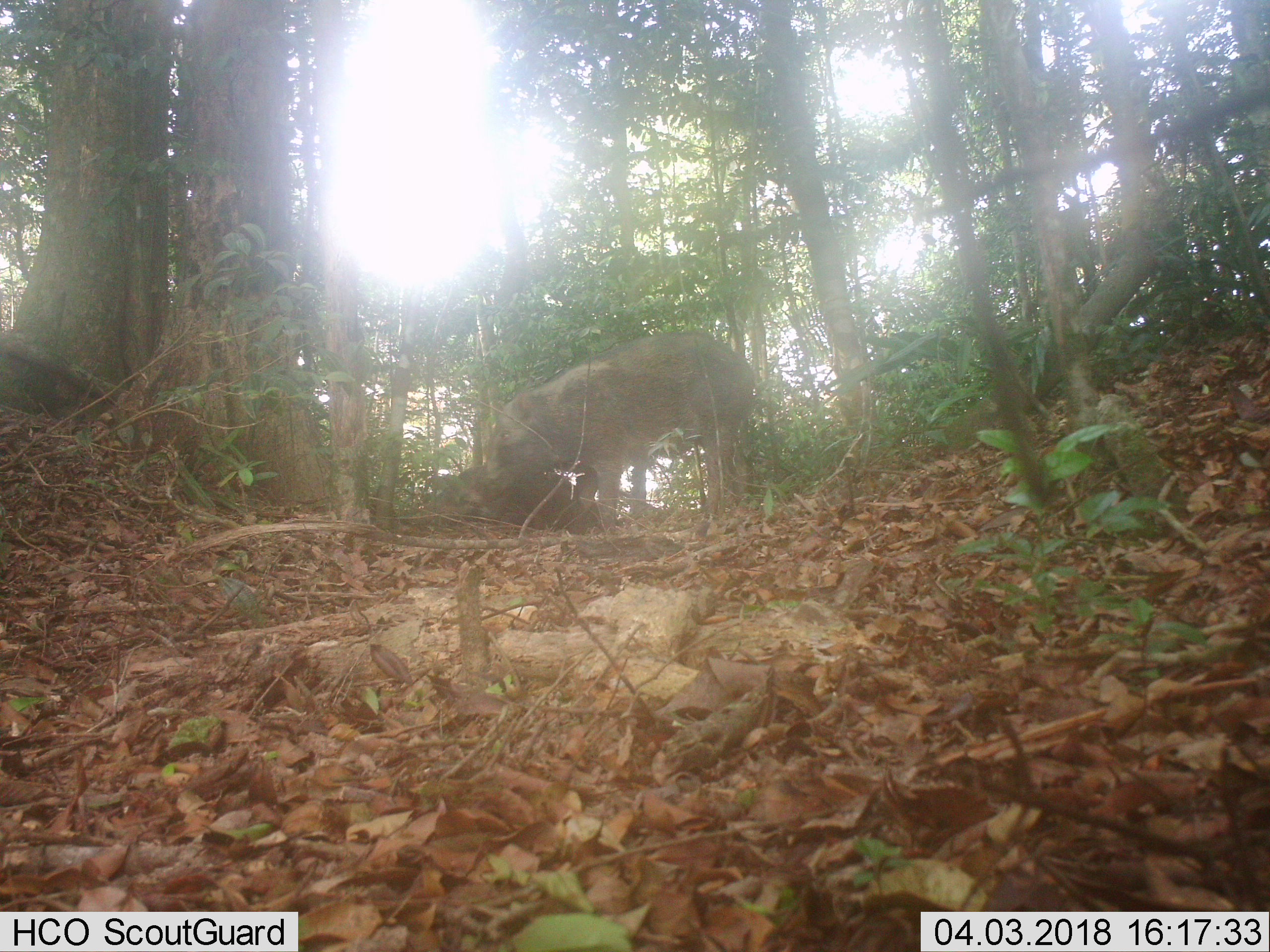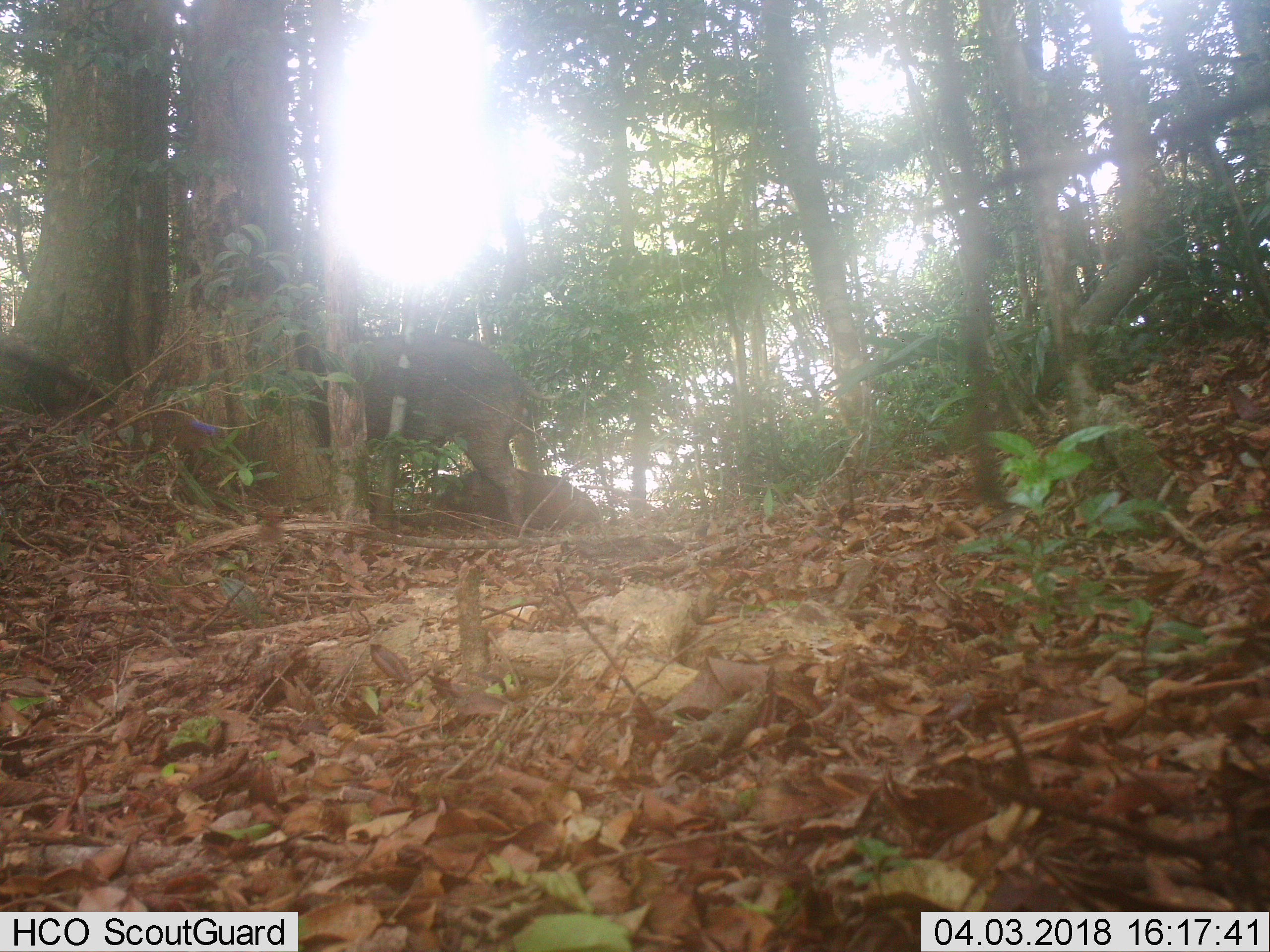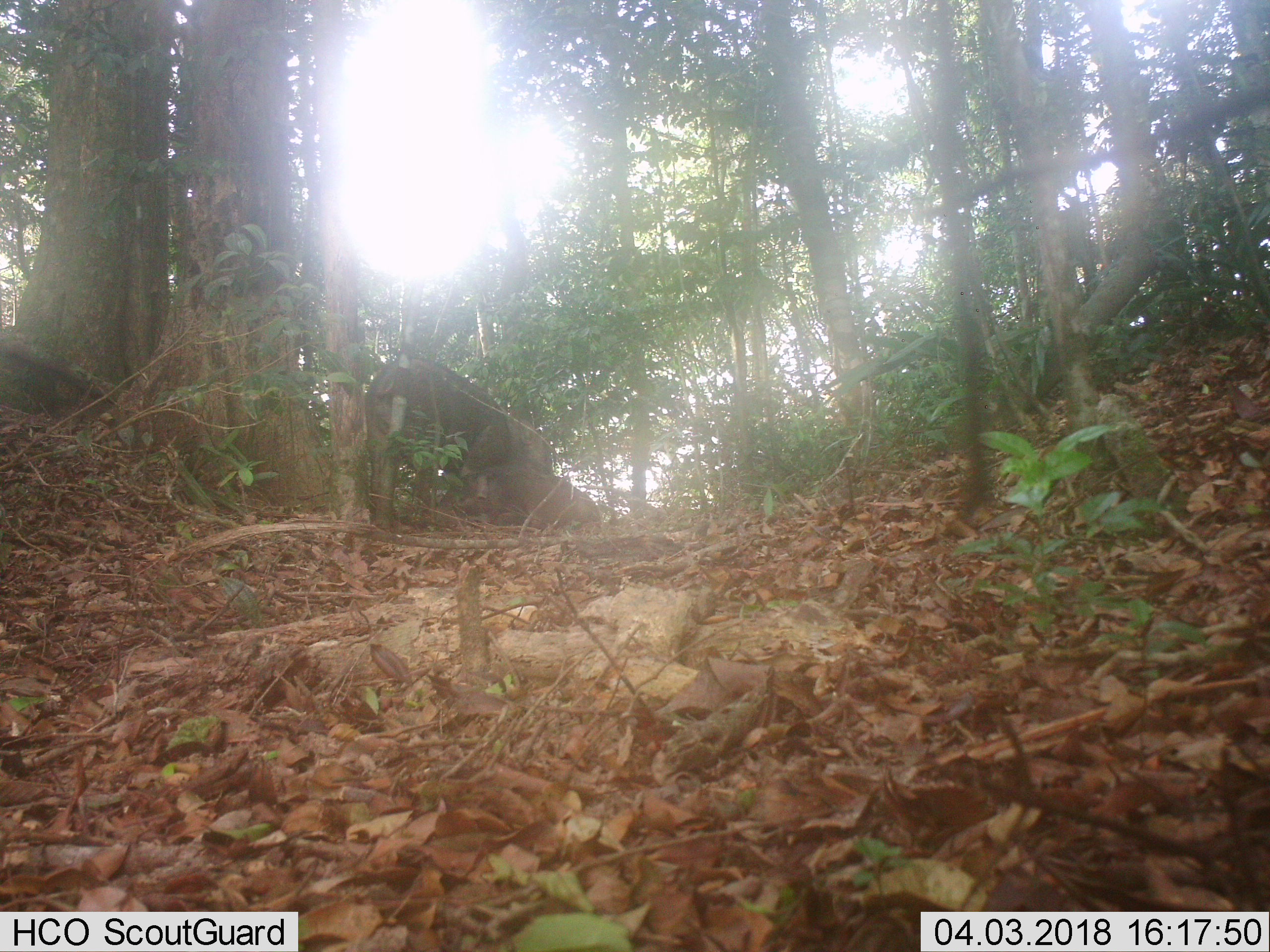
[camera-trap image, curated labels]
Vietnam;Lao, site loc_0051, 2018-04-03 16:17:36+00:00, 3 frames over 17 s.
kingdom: Animalia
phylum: Chordata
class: Mammalia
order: Artiodactyla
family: Suidae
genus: Sus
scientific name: Sus scrofa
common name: eurasian wild pig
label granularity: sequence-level